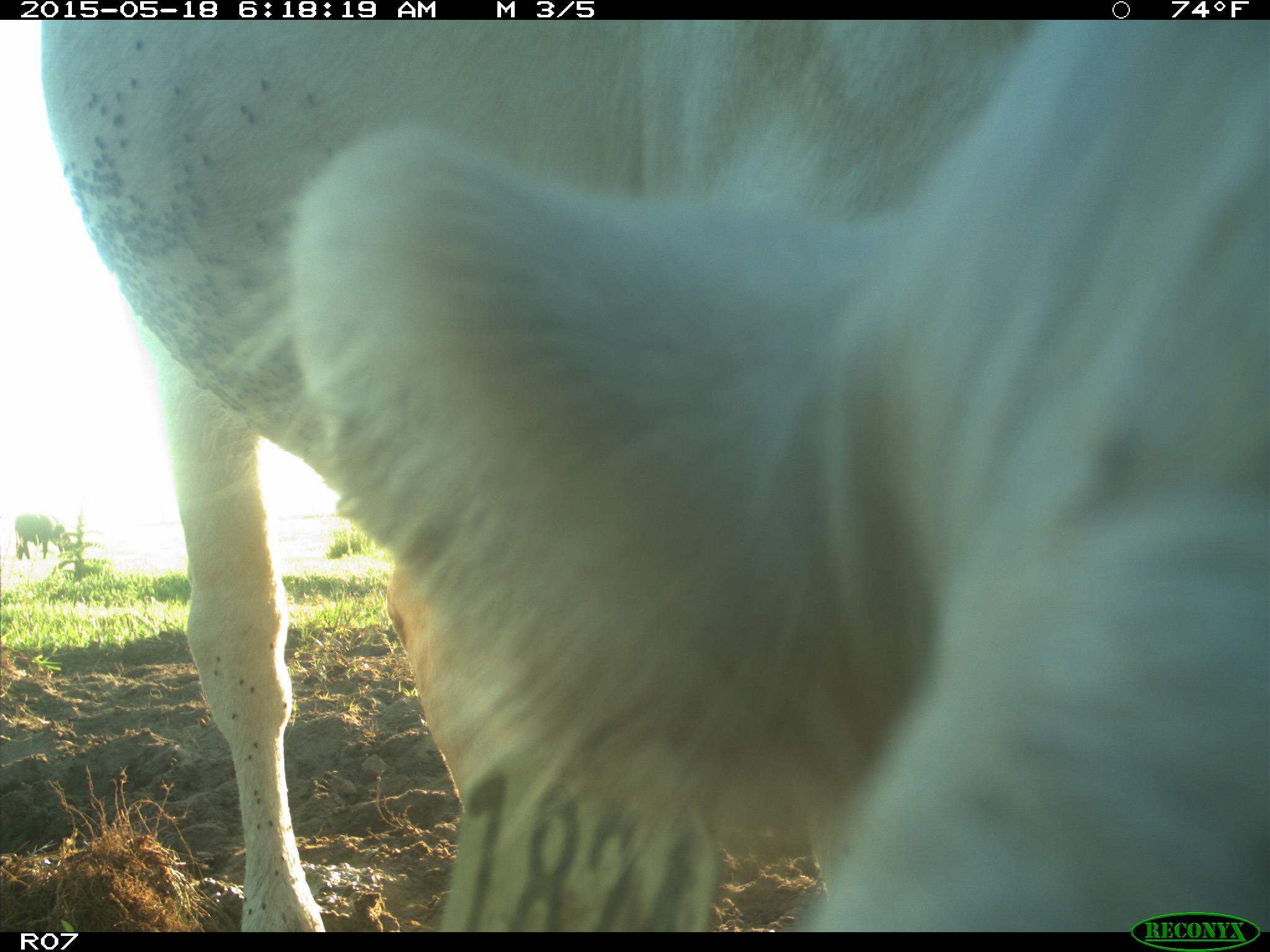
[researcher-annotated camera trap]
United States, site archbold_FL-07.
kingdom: Animalia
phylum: Chordata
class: Mammalia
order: Artiodactyla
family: Bovidae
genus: Bos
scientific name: Bos taurus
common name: domestic cow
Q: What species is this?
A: Bos taurus (domestic cow).